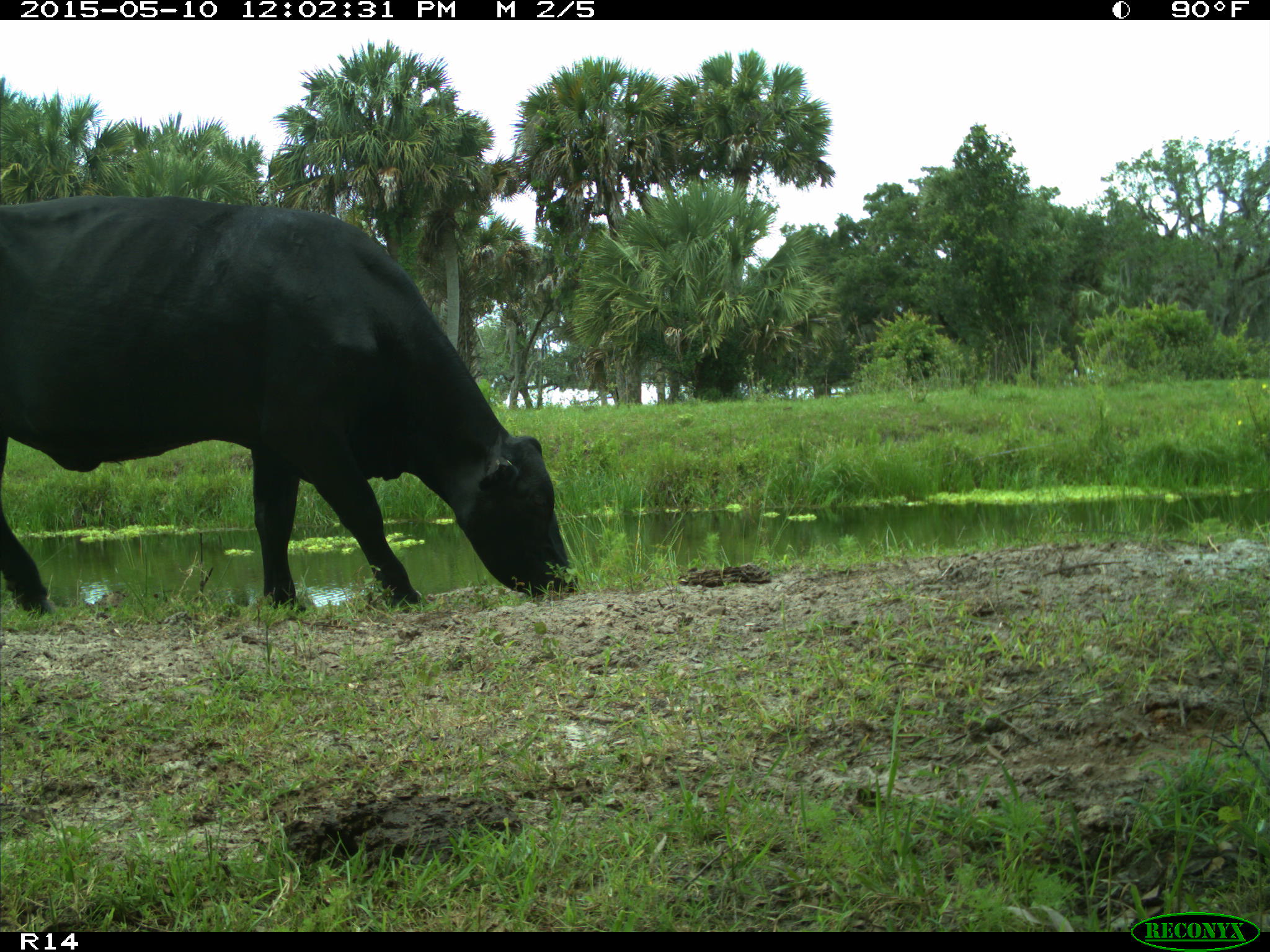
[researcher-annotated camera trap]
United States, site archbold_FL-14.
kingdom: Animalia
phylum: Chordata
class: Mammalia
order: Artiodactyla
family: Bovidae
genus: Bos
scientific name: Bos taurus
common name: domestic cow